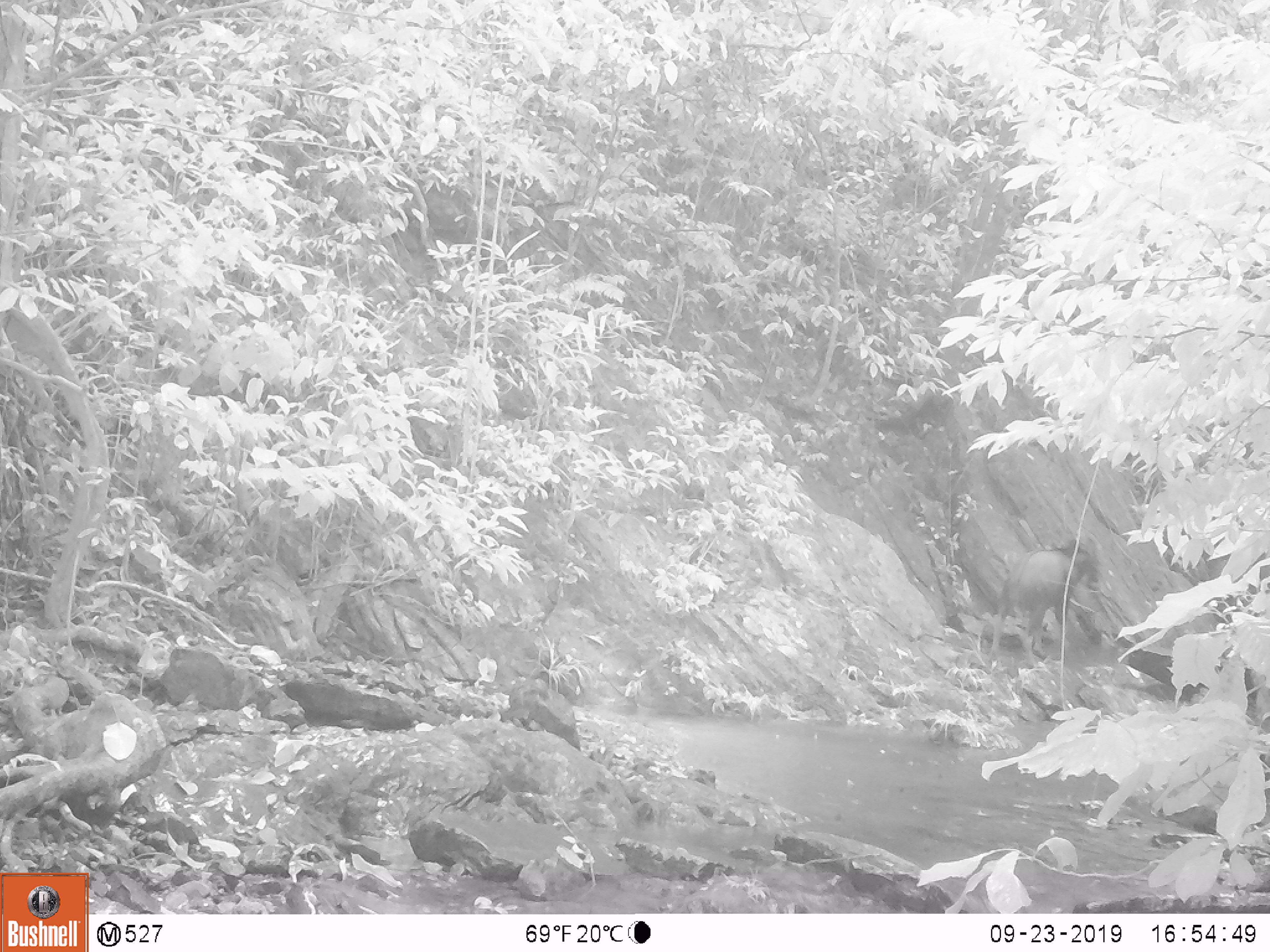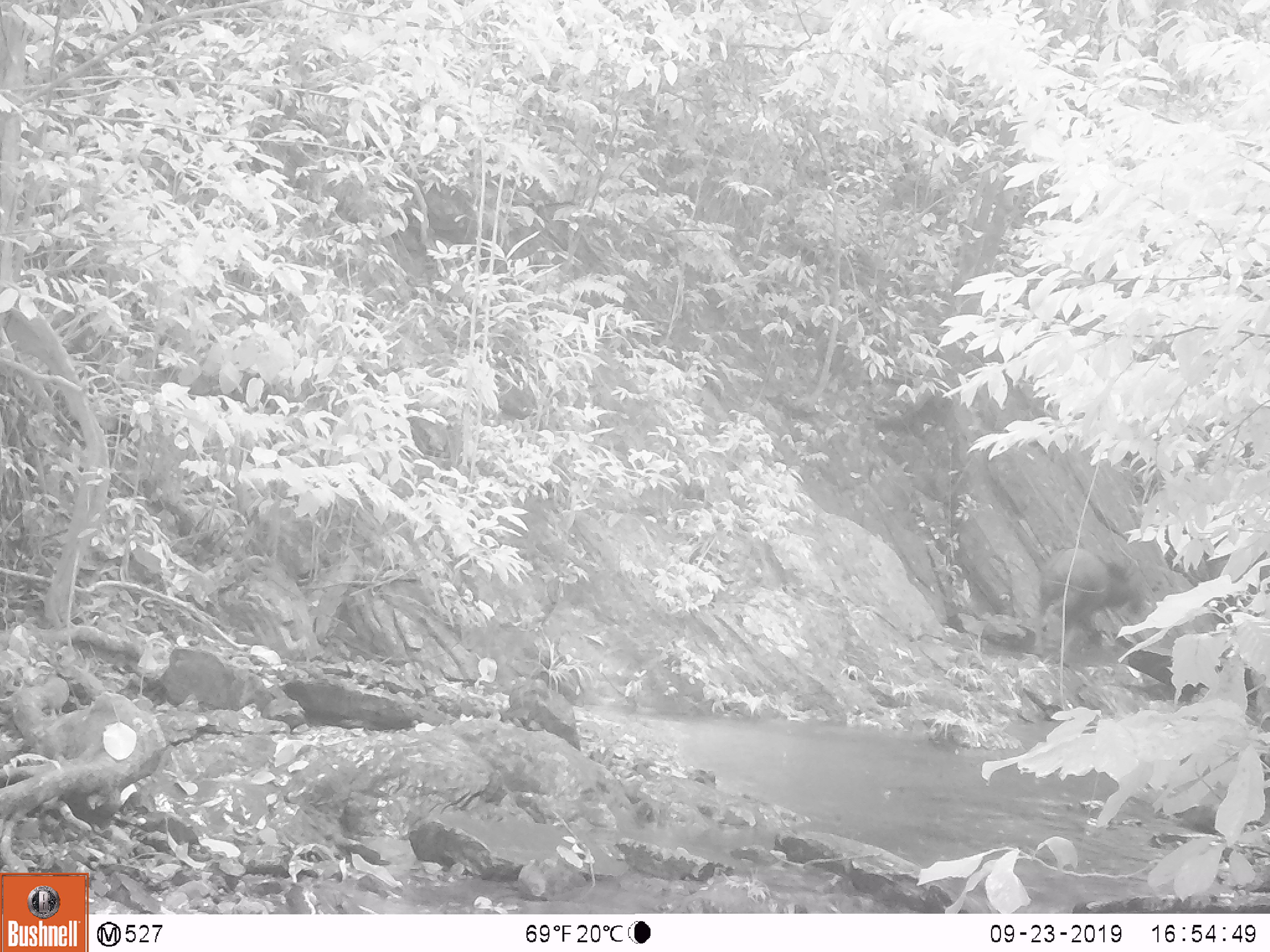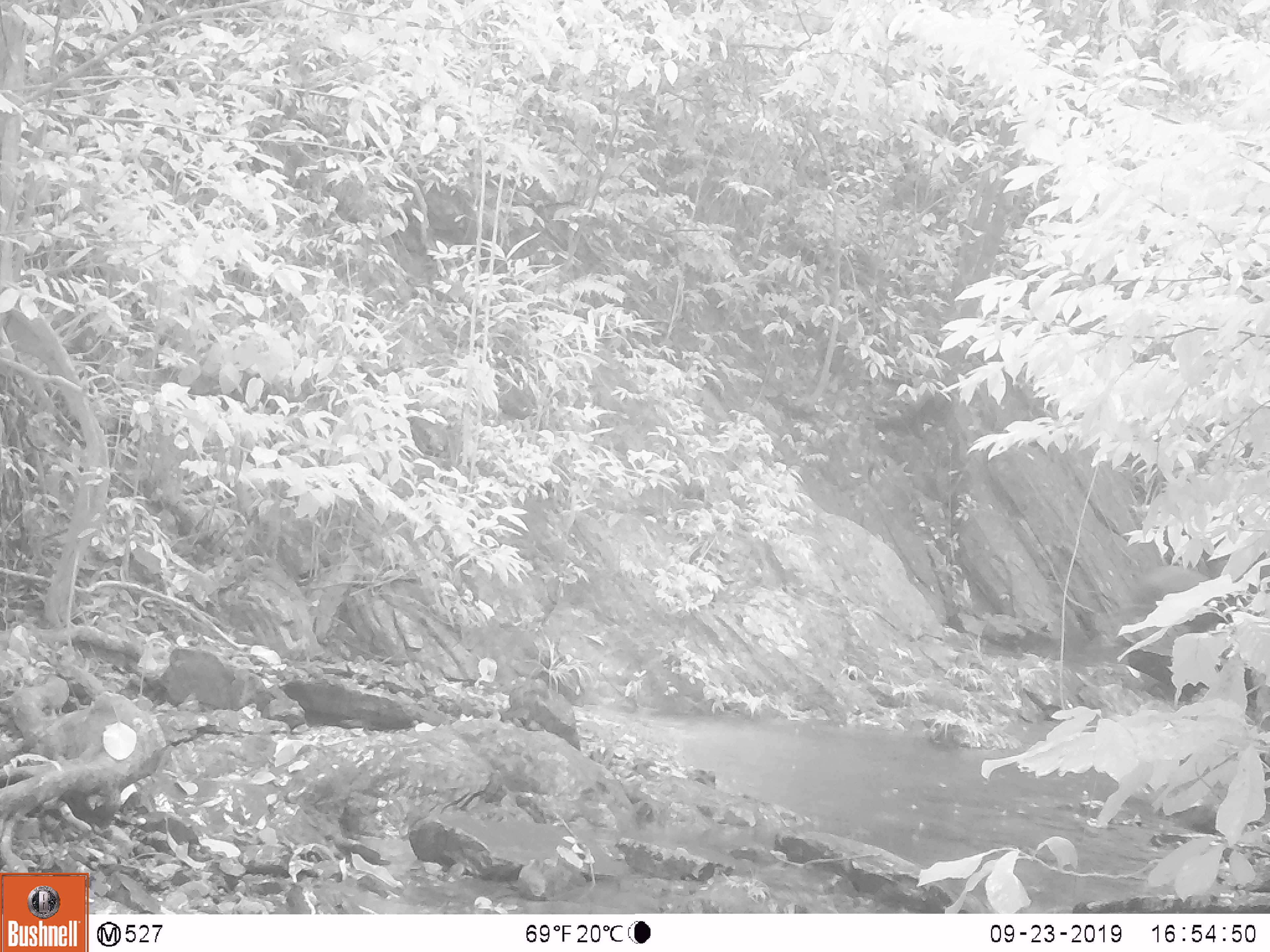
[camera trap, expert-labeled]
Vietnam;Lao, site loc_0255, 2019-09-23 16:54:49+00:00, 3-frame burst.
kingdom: Animalia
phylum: Chordata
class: Mammalia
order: Artiodactyla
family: Bovidae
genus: Capricornis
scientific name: Capricornis sumatraensis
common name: chinese serow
Chinese serow (Capricornis sumatraensis). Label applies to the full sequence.